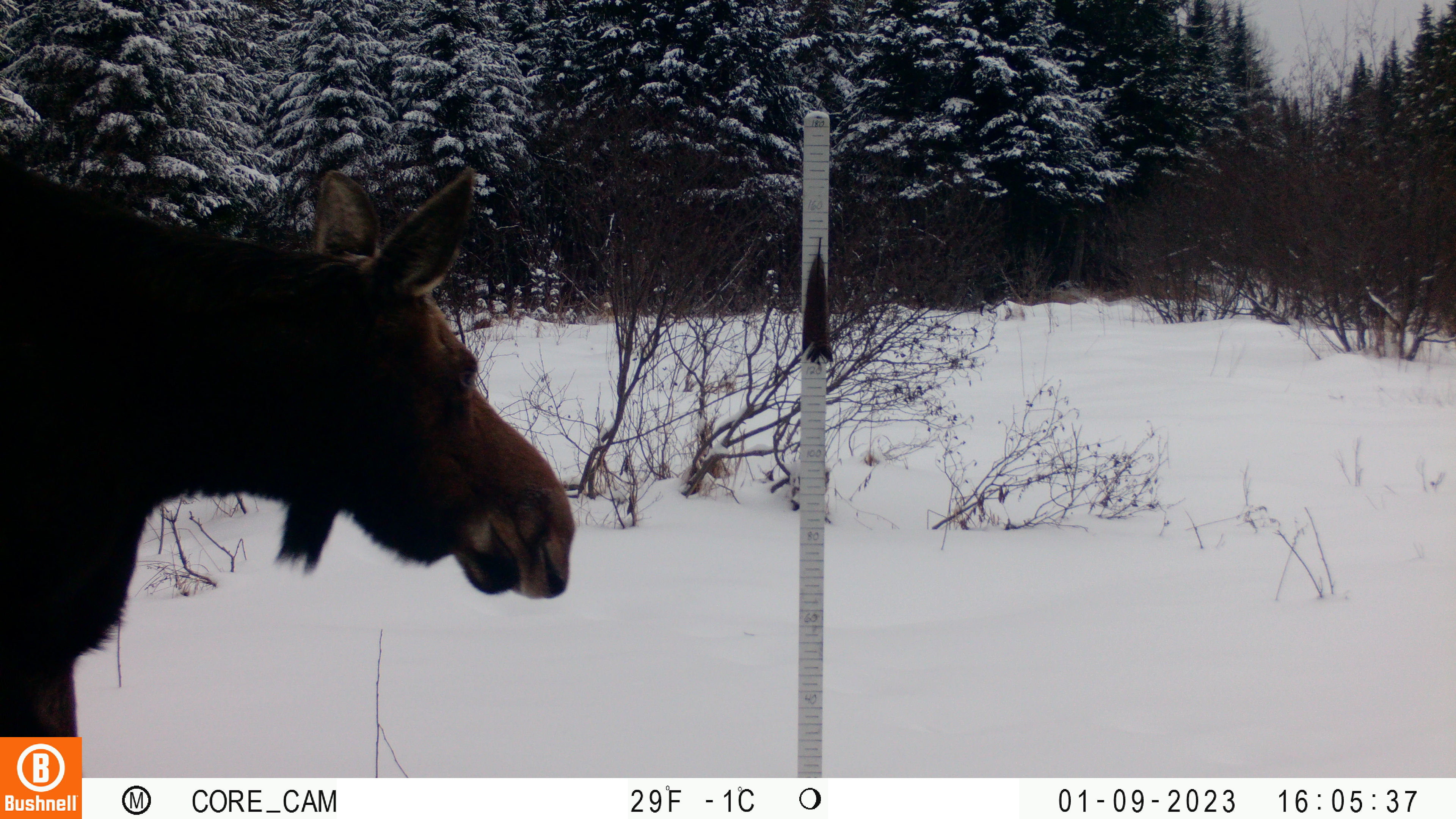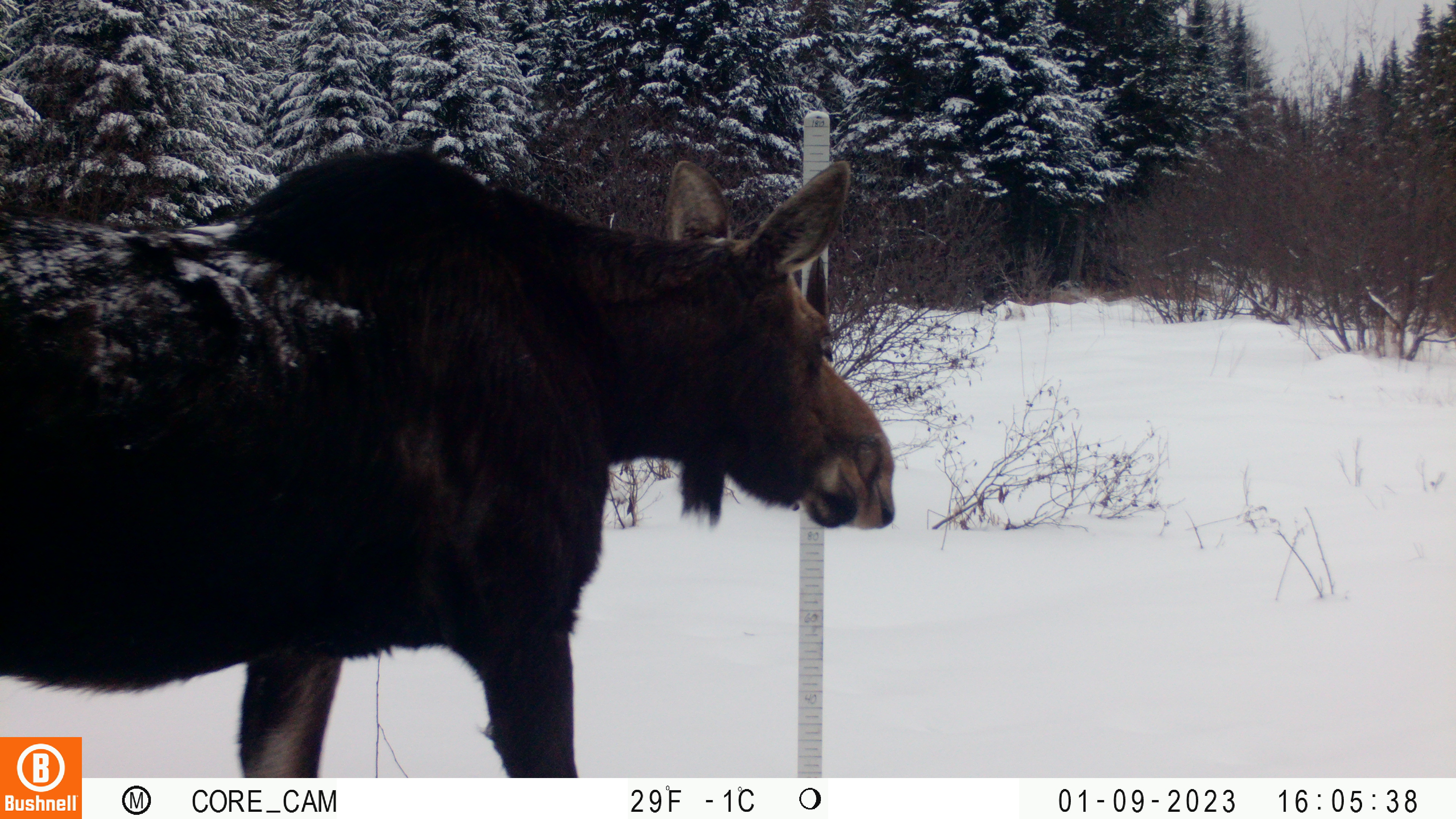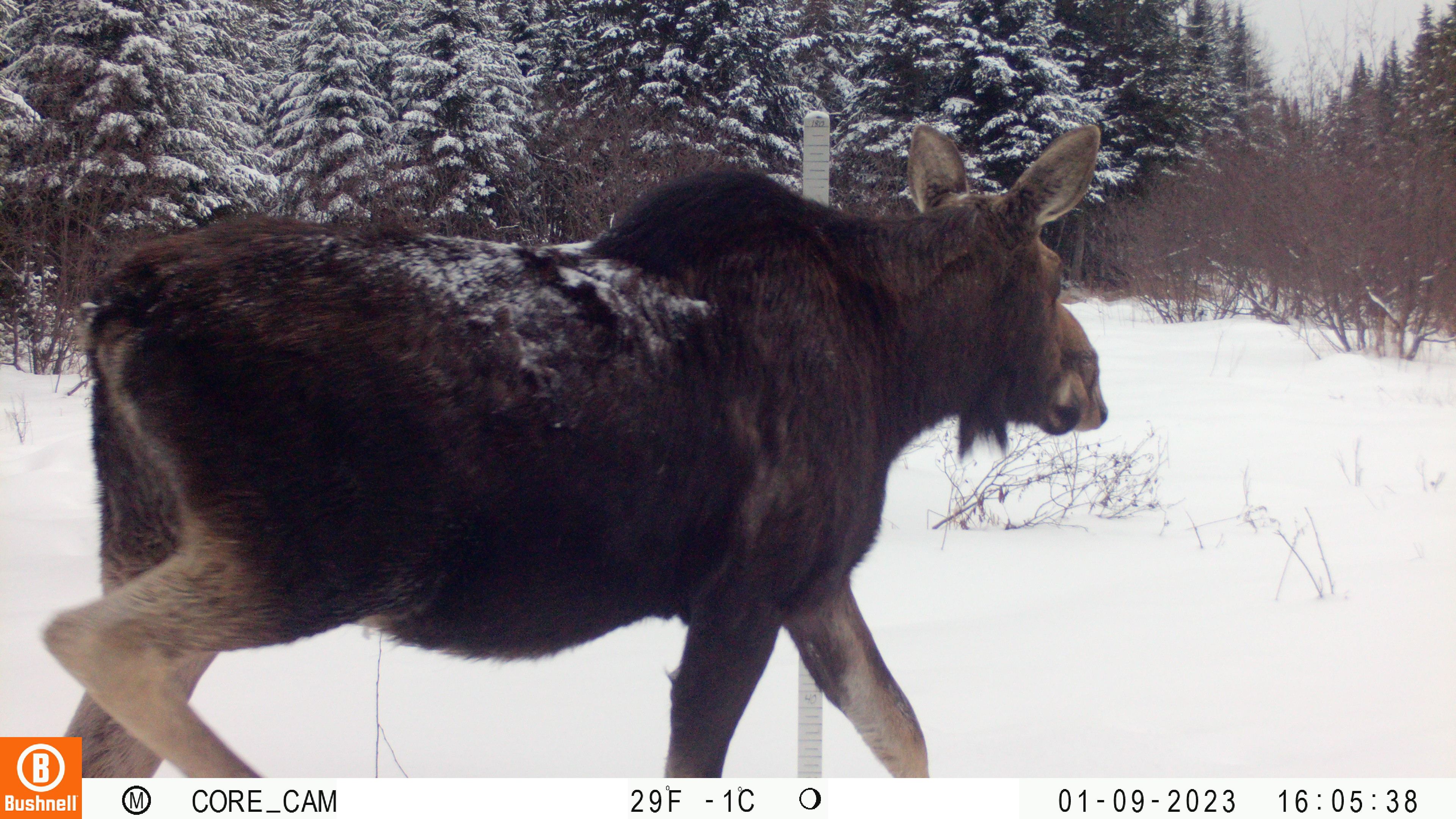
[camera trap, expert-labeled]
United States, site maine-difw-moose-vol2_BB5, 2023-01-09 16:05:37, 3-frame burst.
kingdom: Animalia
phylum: Chordata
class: Mammalia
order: Artiodactyla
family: Cervidae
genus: Alces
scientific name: Alces alces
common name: moose